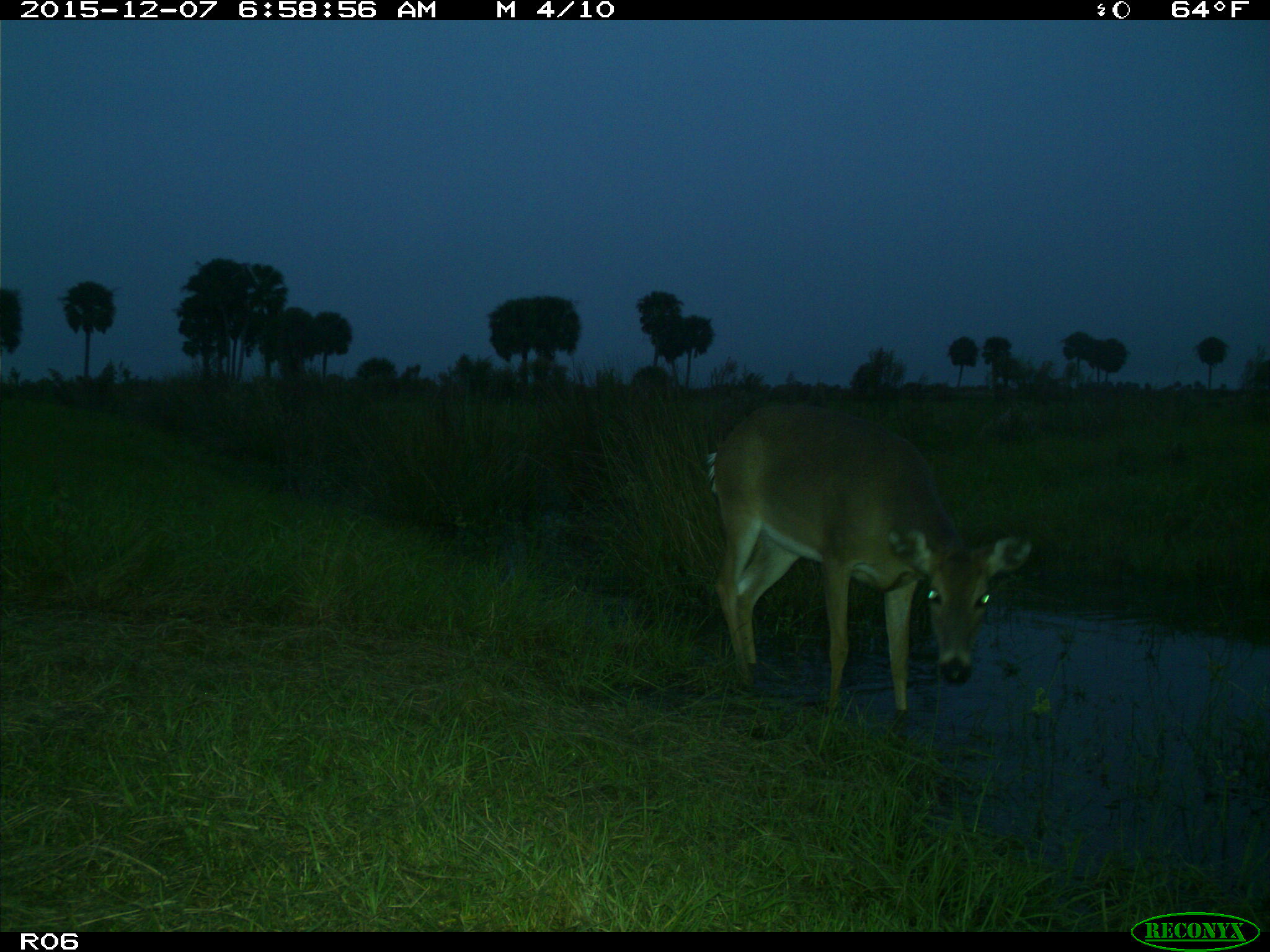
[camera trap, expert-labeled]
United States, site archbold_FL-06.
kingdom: Animalia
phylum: Chordata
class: Mammalia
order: Artiodactyla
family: Cervidae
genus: Odocoileus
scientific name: Odocoileus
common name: deer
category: unidentified deer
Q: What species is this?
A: Unidentified deer (deer) (Odocoileus).